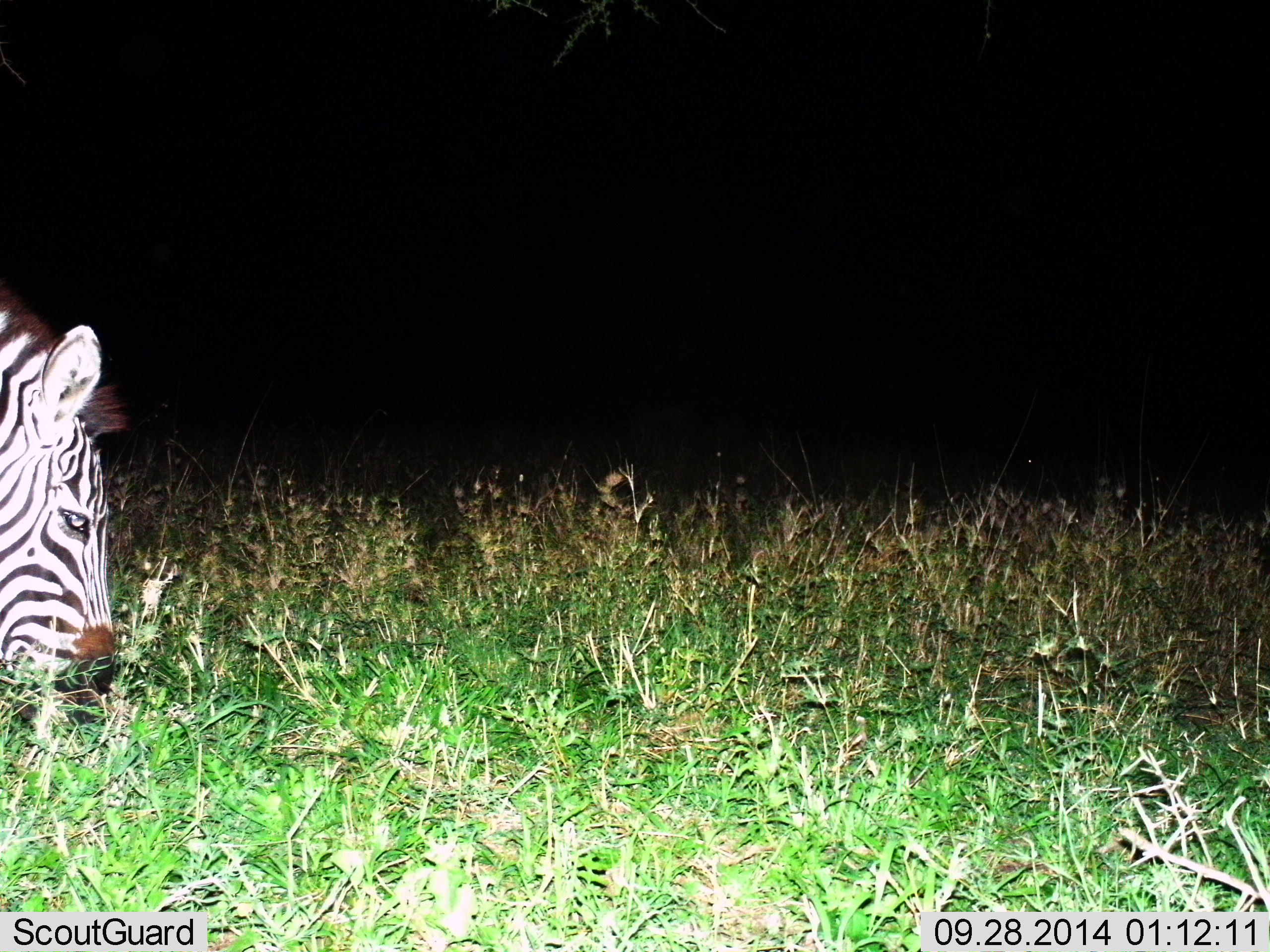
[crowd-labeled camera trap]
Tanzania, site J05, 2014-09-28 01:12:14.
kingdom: Animalia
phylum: Chordata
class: Mammalia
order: Perissodactyla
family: Equidae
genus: Equus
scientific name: Equus quagga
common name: plains zebra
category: zebra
Zebra (plains zebra) (Equus quagga), count 1. Behavior (volunteer vote fractions): standing 20%, resting 0%, moving 0%, interacting 0%. Young present (vote fraction): 0%. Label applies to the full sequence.